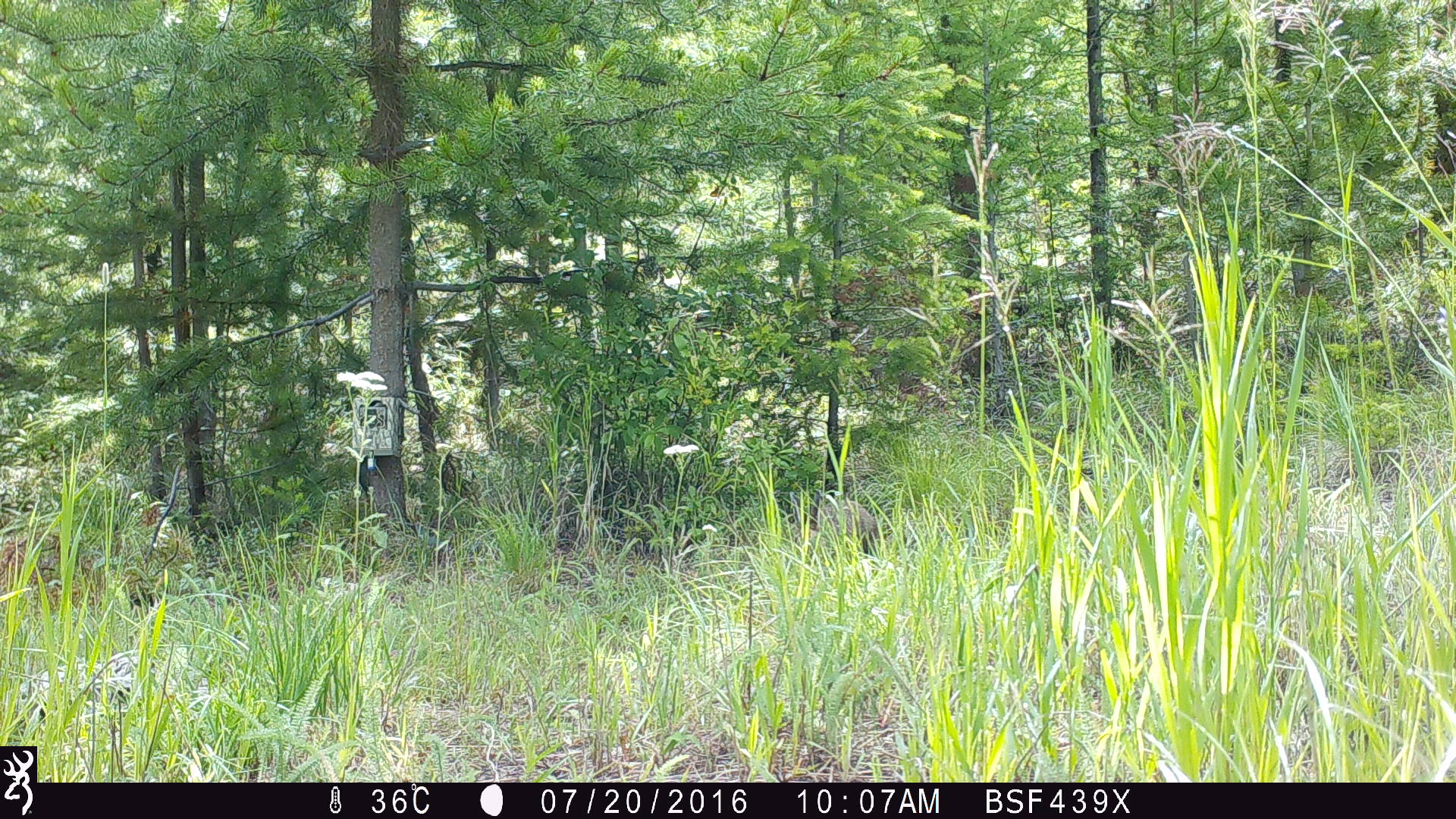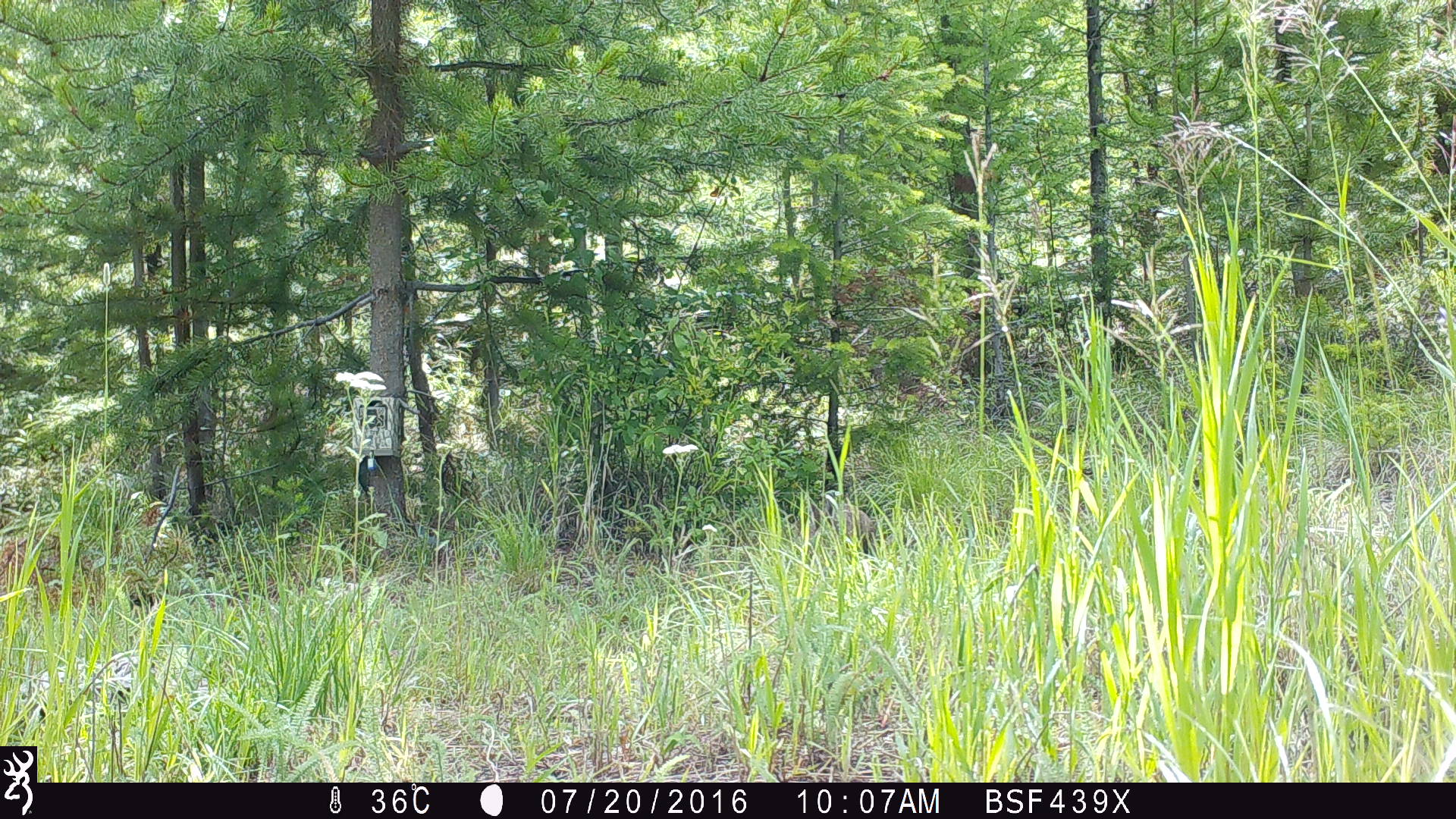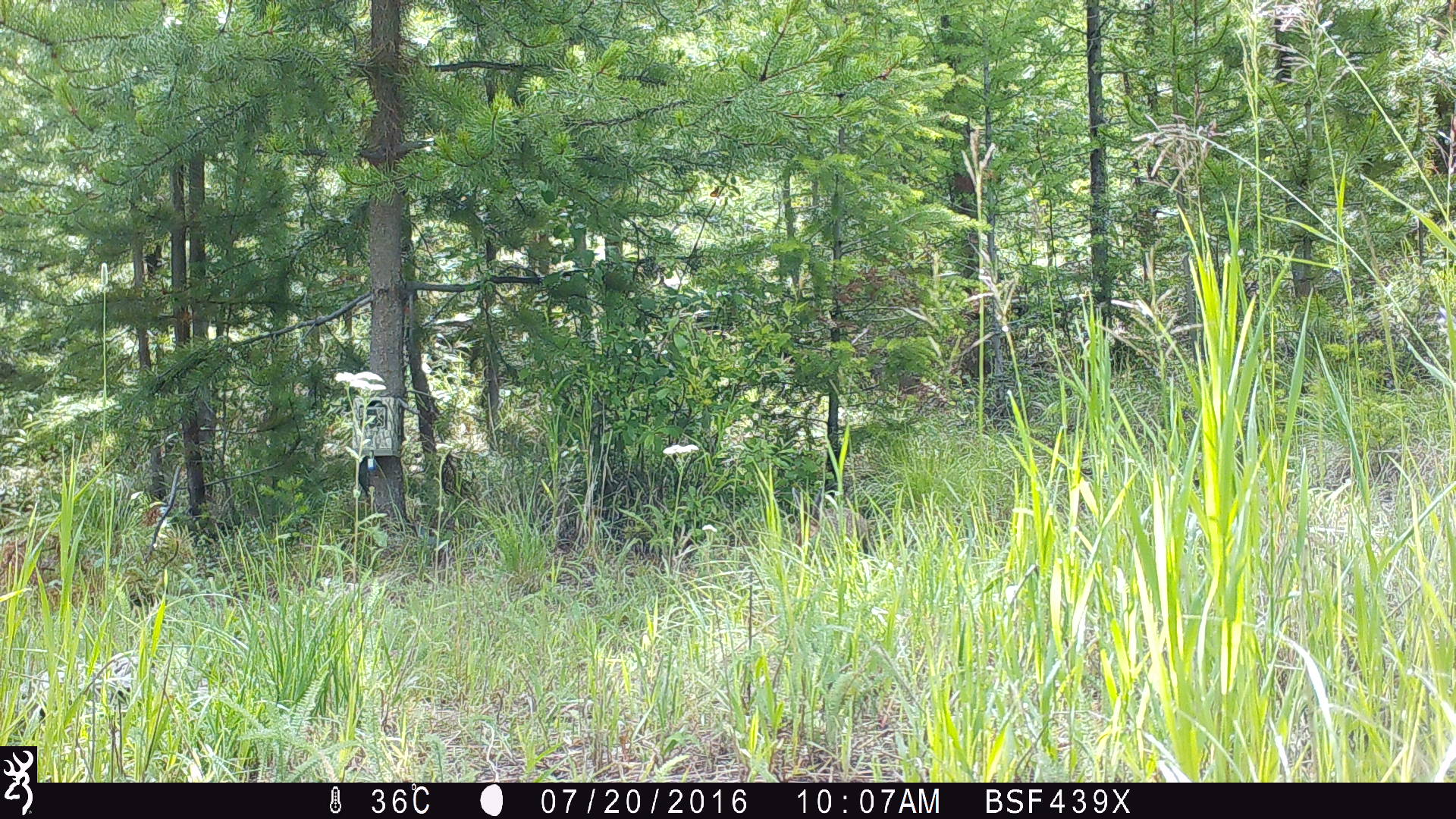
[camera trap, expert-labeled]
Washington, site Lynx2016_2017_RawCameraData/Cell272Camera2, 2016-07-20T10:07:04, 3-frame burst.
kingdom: Animalia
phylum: Chordata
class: Mammalia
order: Lagomorpha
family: Leporidae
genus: Lepus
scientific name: Lepus americanus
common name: snowshoe hare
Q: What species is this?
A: Lepus americanus (snowshoe hare).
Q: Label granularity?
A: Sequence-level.